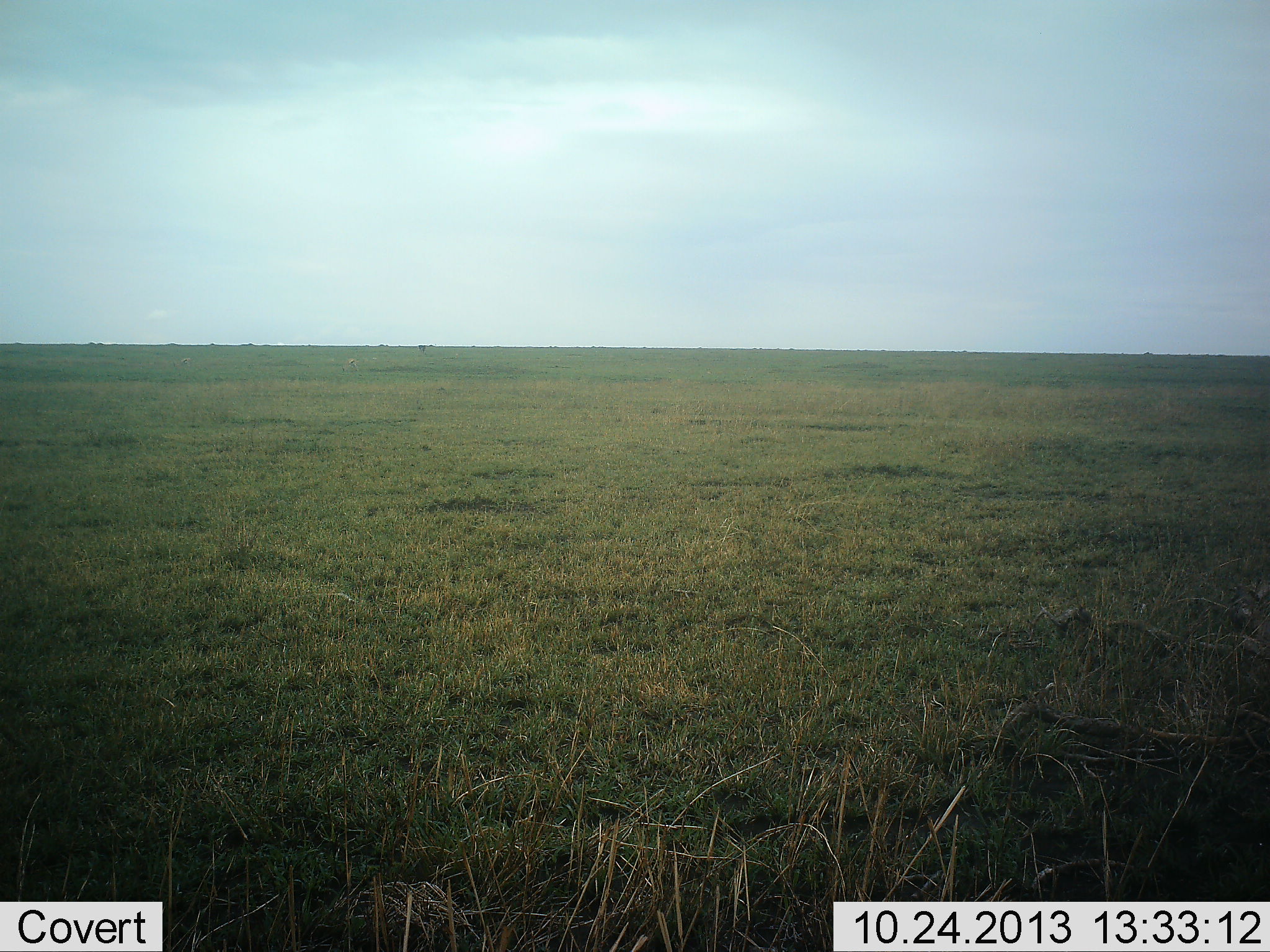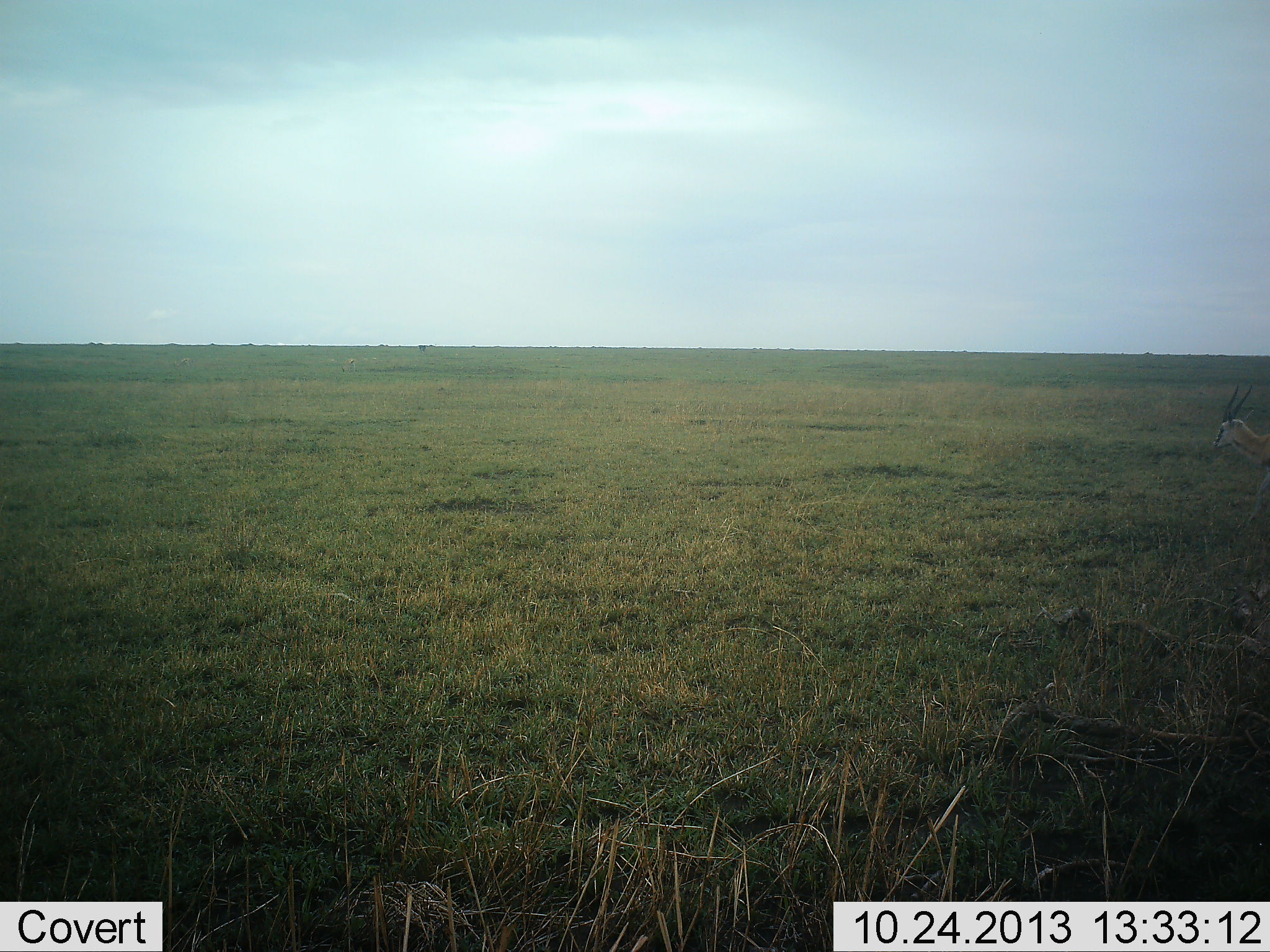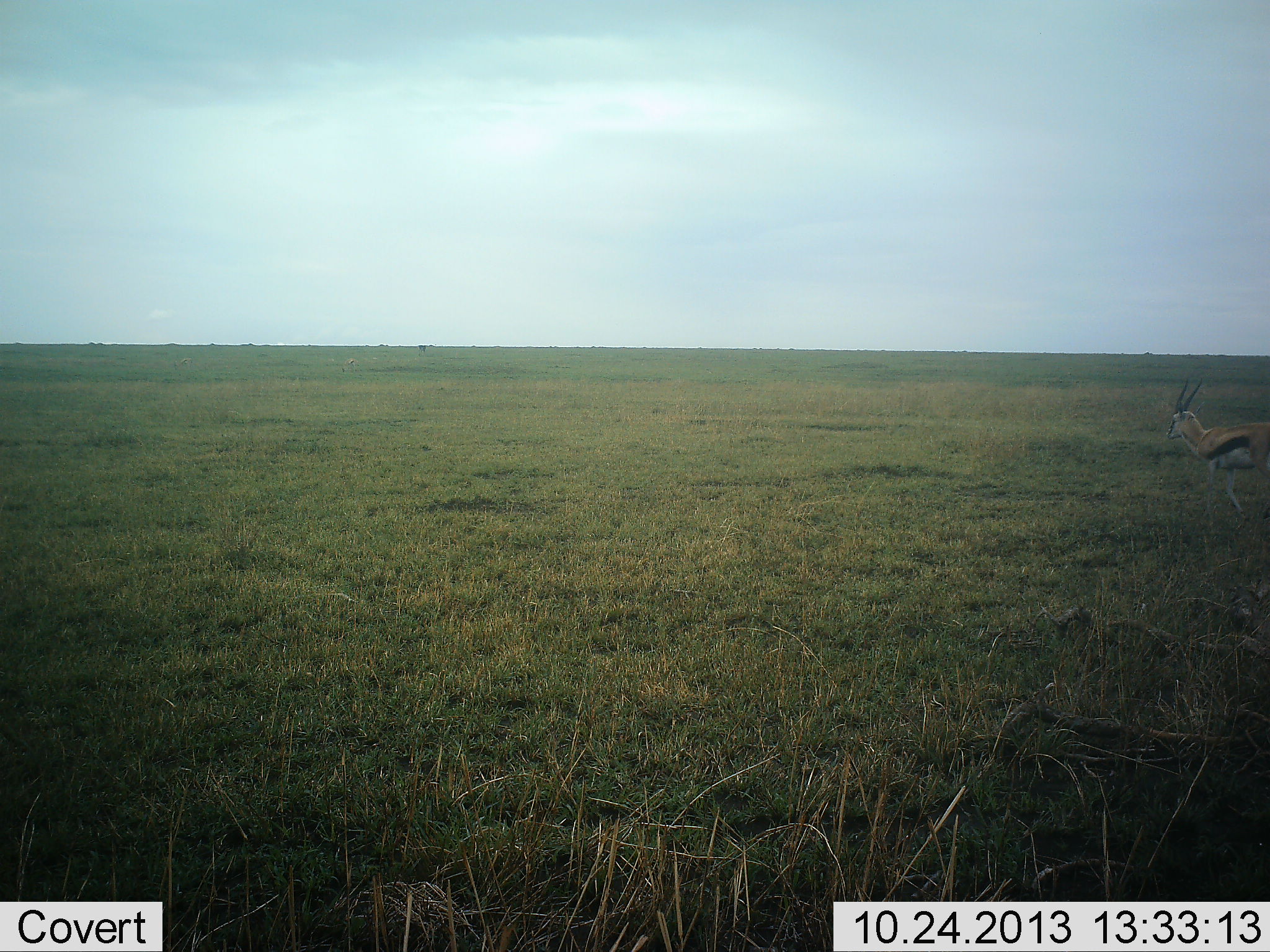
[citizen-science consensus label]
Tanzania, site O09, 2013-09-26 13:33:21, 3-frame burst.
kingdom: Animalia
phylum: Chordata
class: Mammalia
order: Artiodactyla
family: Bovidae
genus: Eudorcas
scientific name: Eudorcas thomsonii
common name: thomson's gazelle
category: gazellethomsons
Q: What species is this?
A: Gazellethomsons (thomson's gazelle) (Eudorcas thomsonii).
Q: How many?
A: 1.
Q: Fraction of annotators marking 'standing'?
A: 0%.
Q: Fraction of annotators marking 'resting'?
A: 0%.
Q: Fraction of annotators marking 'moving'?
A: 100%.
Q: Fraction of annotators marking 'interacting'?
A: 0%.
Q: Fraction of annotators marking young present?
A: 0%.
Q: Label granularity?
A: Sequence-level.